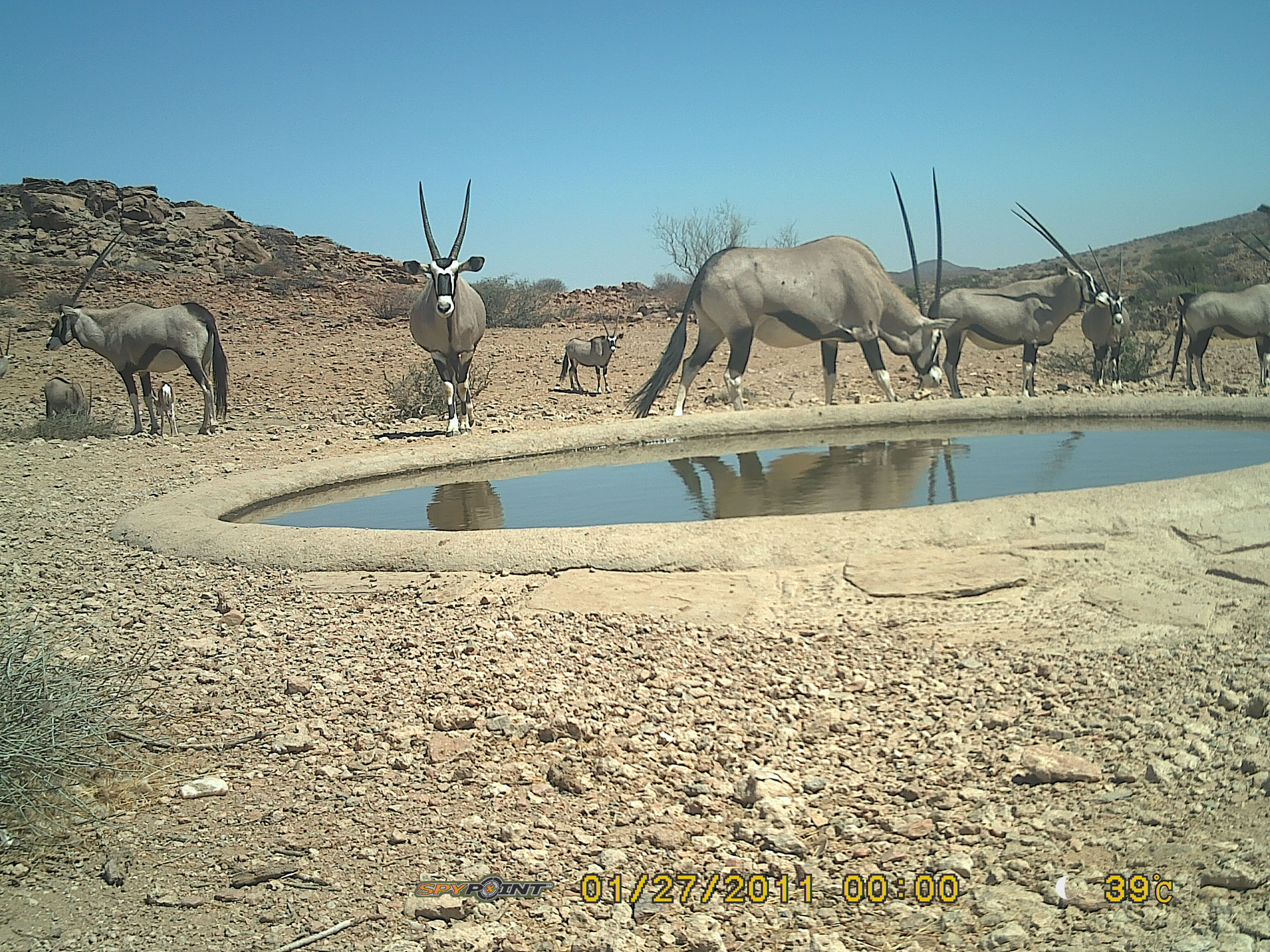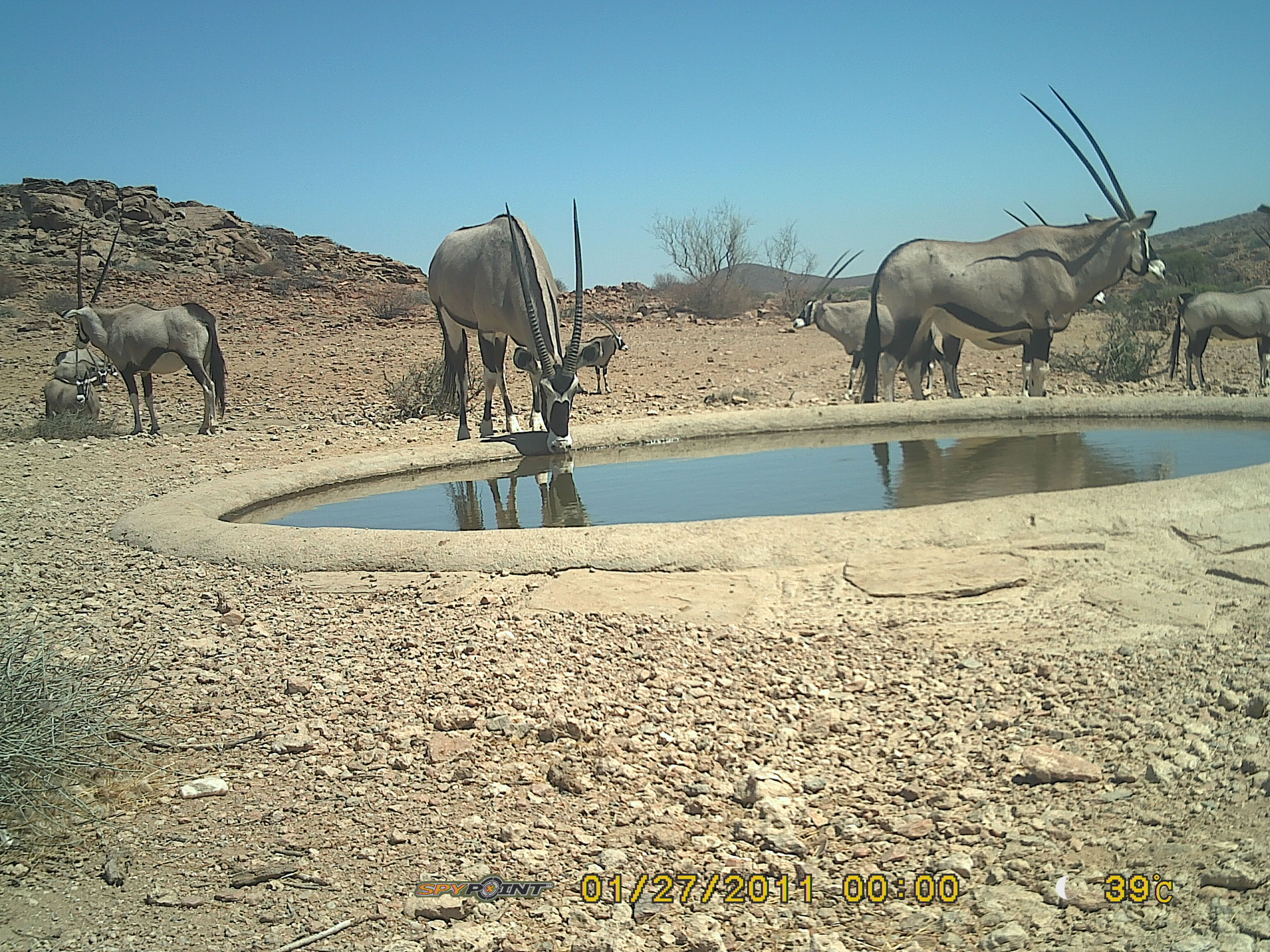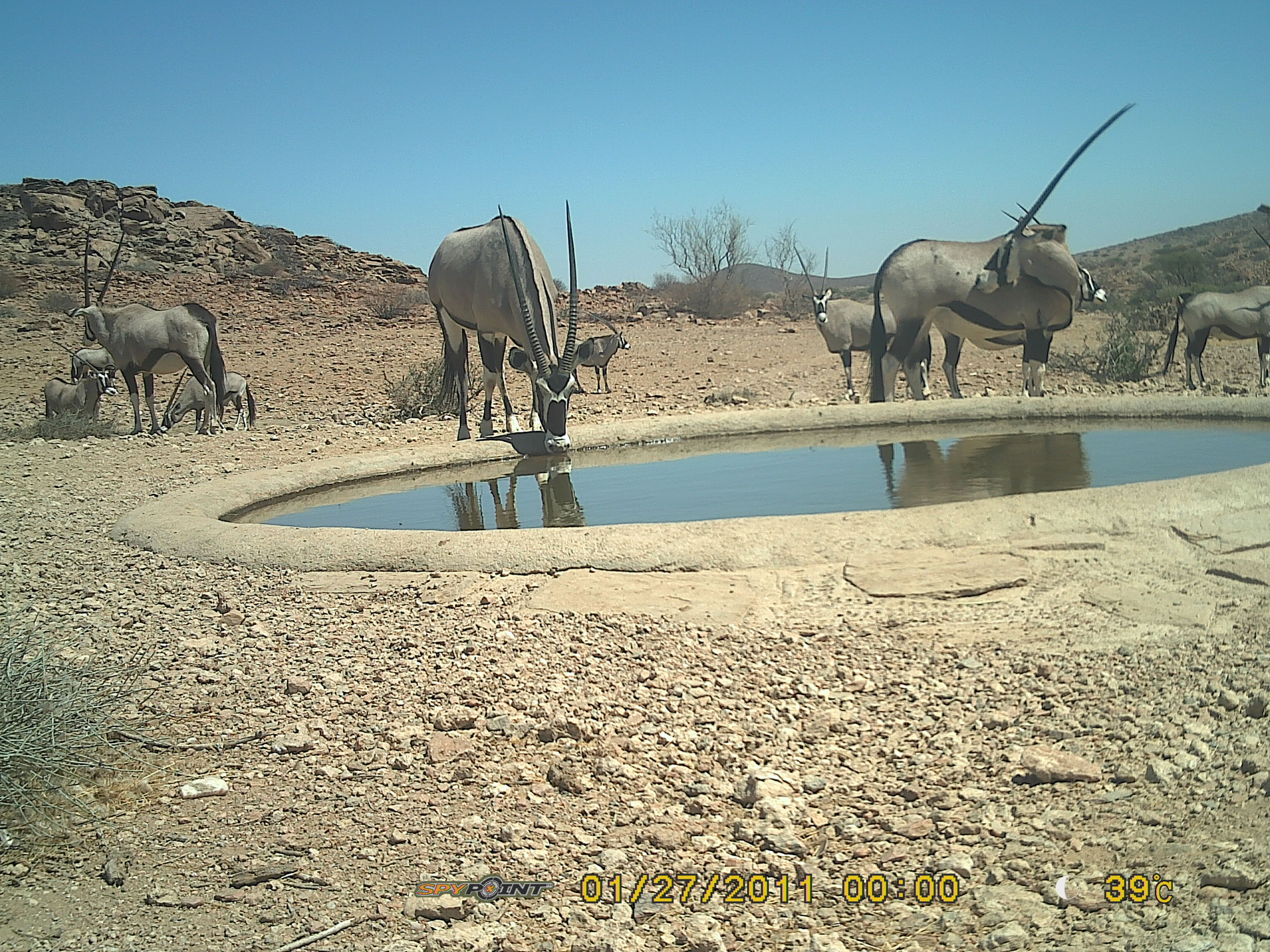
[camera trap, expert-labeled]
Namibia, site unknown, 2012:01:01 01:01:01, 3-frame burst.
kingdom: Animalia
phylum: Chordata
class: Mammalia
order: Artiodactyla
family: Bovidae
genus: Oryx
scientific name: Oryx gazella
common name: gemsbok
Oryx gazella (gemsbok).